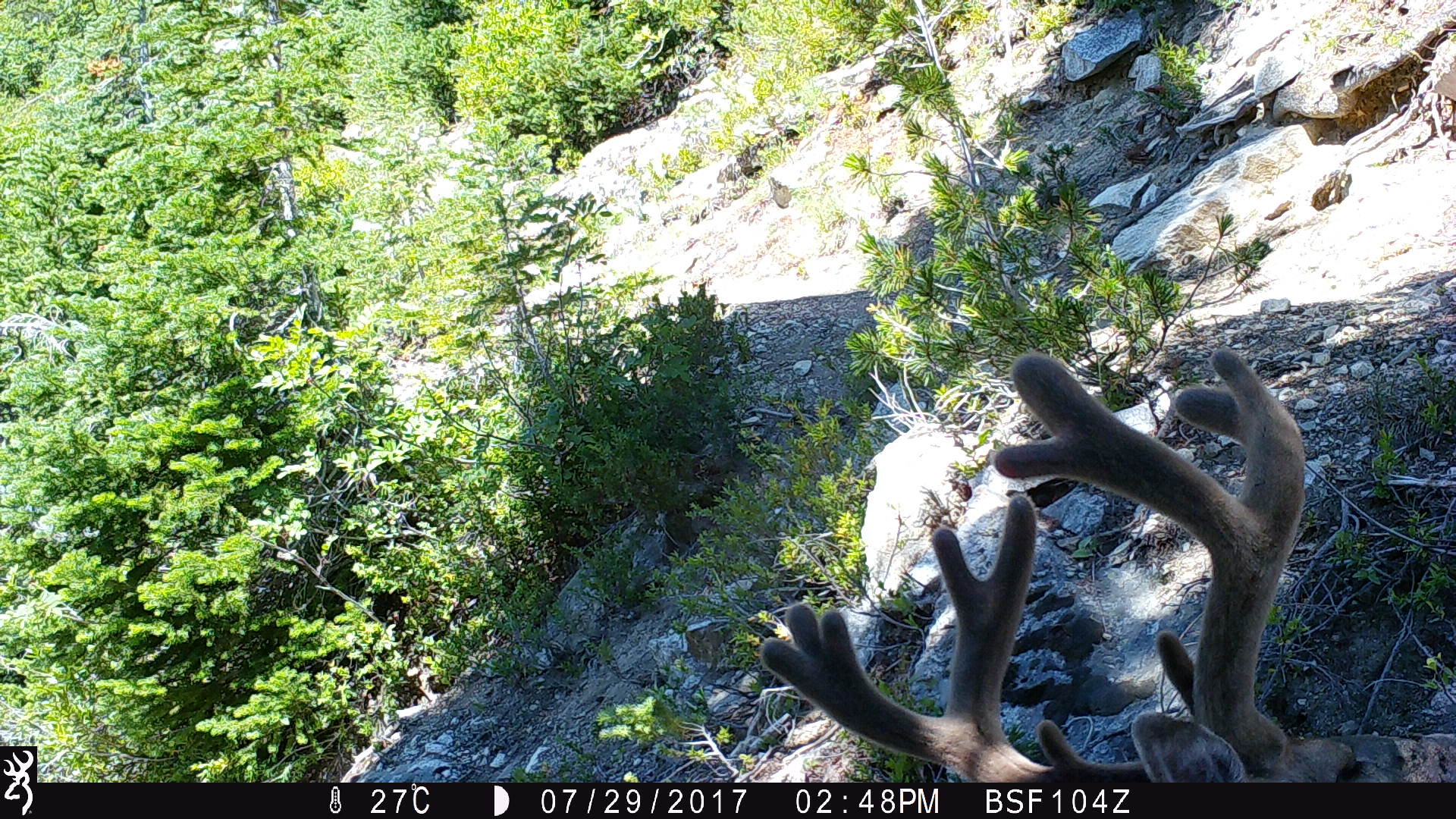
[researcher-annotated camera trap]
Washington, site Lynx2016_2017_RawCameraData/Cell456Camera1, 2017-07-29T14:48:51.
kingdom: Animalia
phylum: Chordata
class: Mammalia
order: Artiodactyla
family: Cervidae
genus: Odocoileus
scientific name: Odocoileus hemionus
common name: mule deer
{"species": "Odocoileus hemionus (mule deer)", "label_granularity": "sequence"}